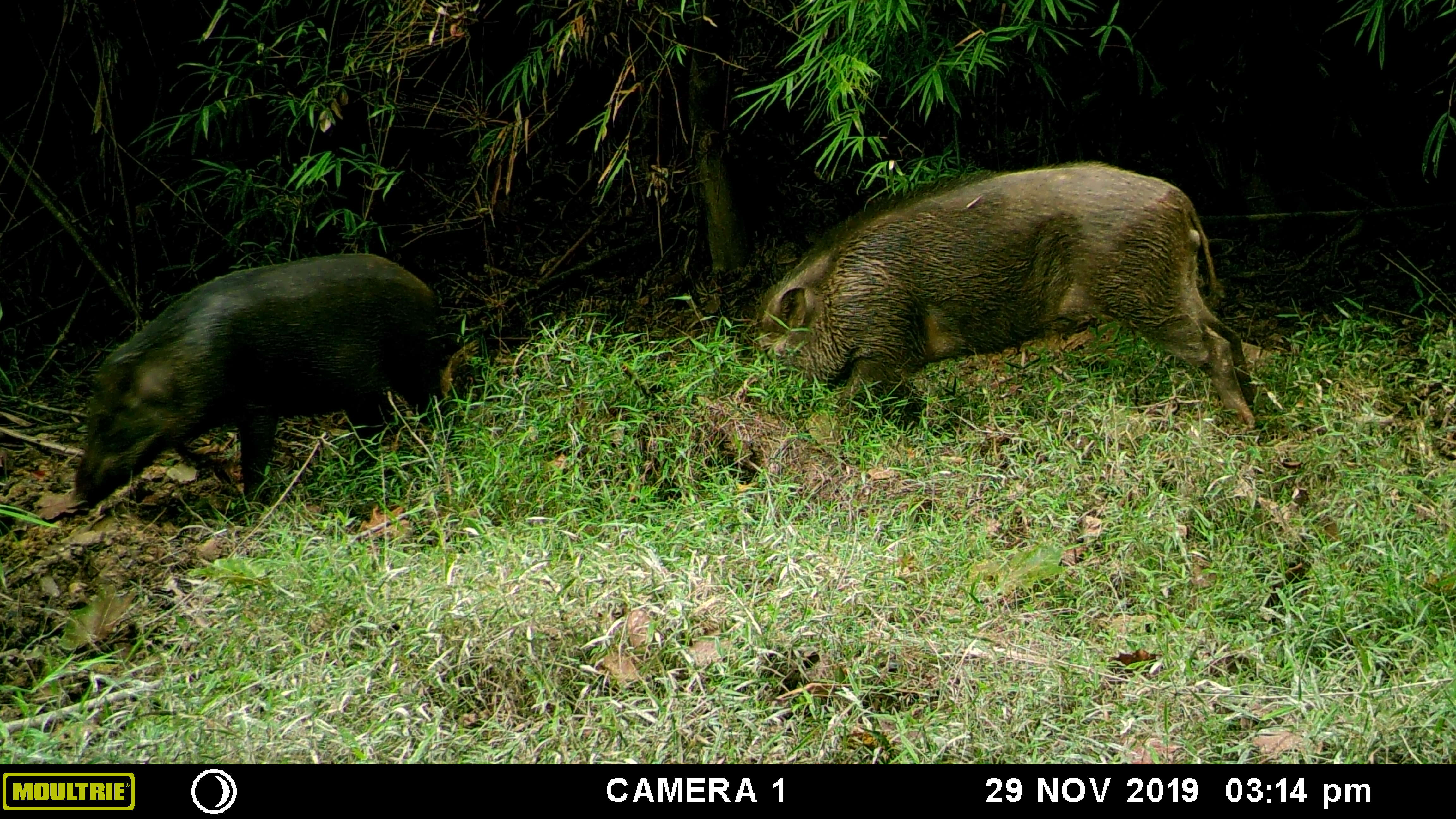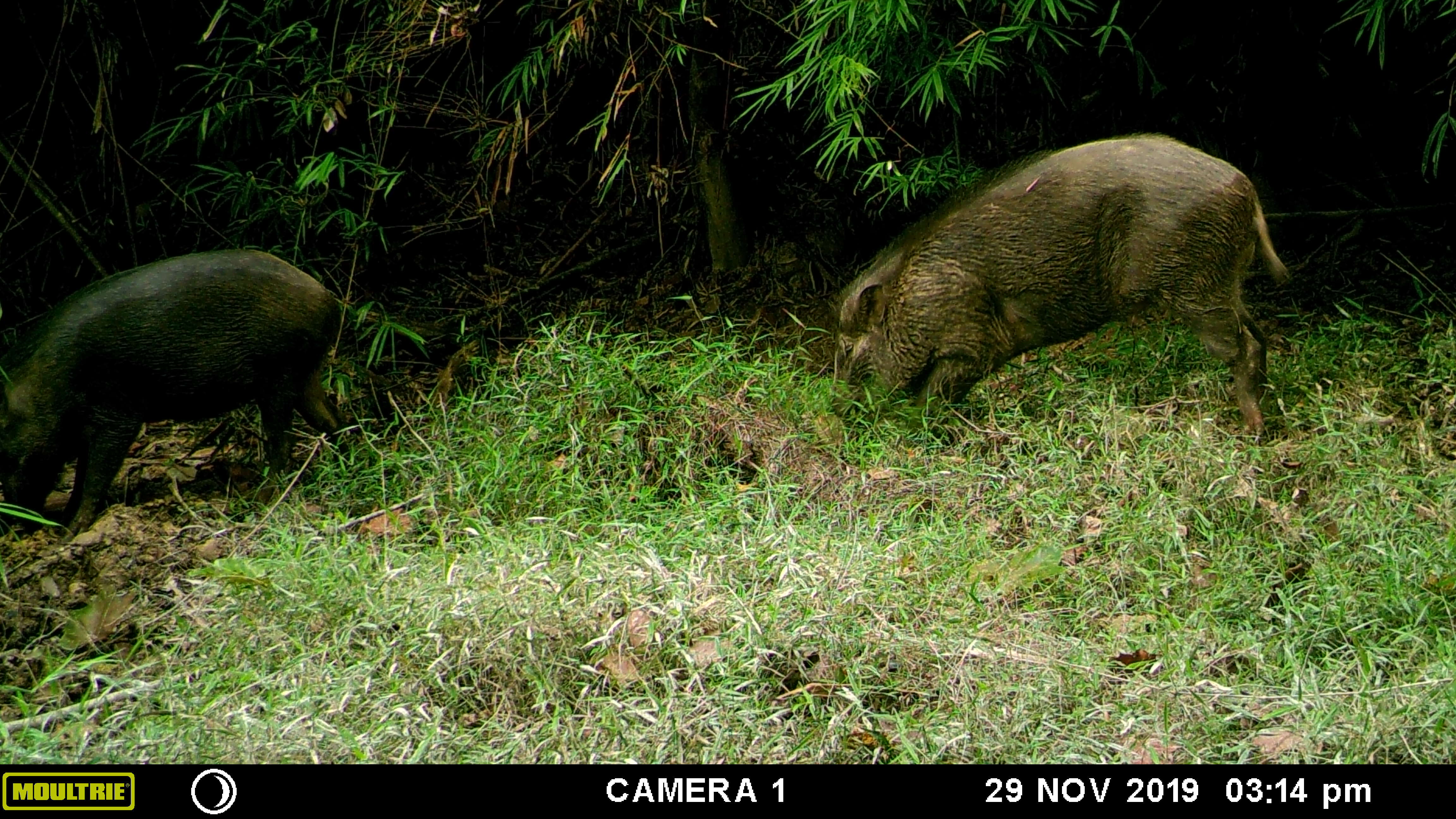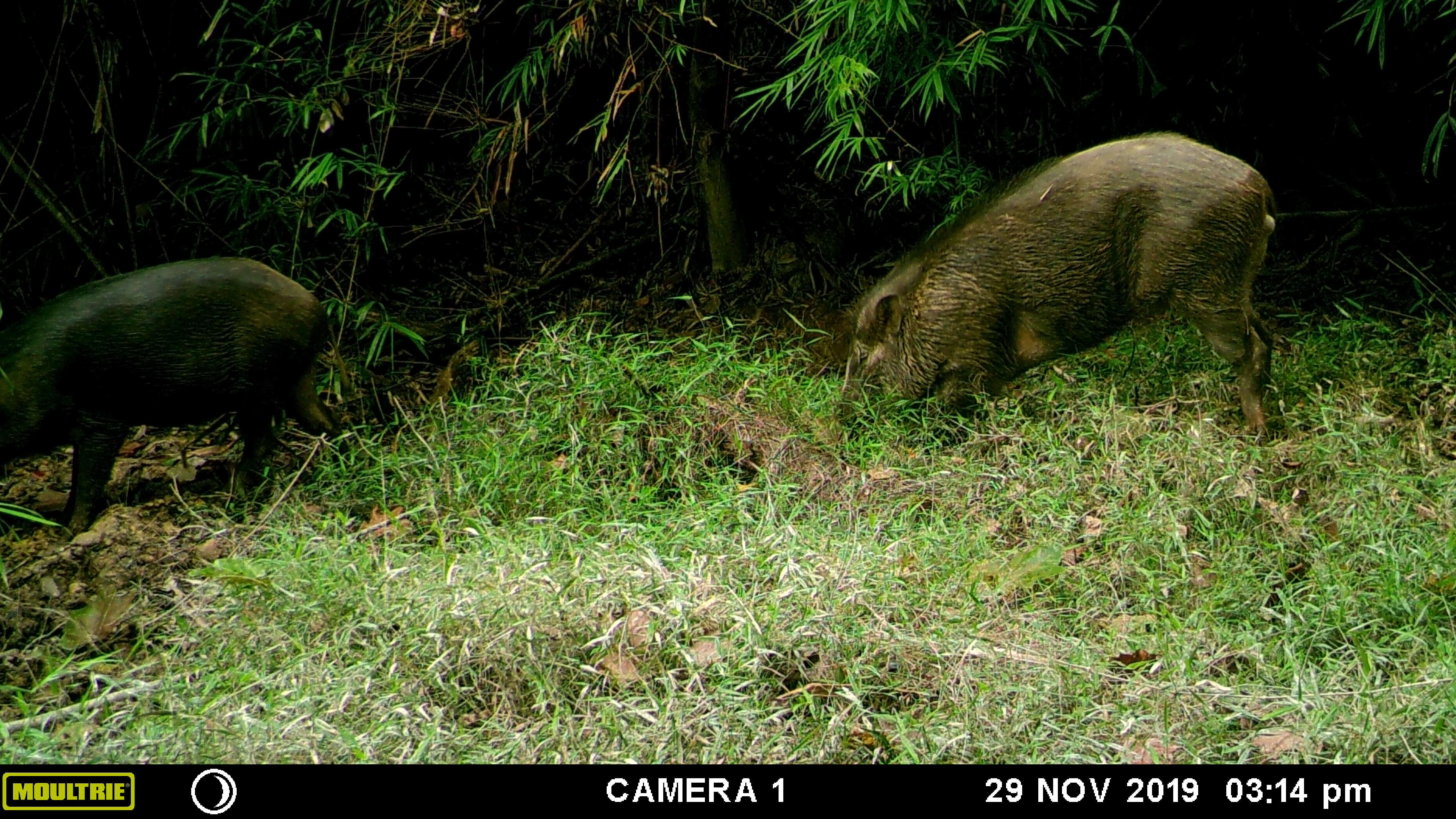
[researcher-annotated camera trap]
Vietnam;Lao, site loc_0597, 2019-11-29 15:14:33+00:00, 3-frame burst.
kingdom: Animalia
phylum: Chordata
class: Mammalia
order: Artiodactyla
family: Suidae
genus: Sus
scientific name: Sus scrofa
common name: eurasian wild pig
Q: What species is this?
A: Eurasian wild pig (Sus scrofa).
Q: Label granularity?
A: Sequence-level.